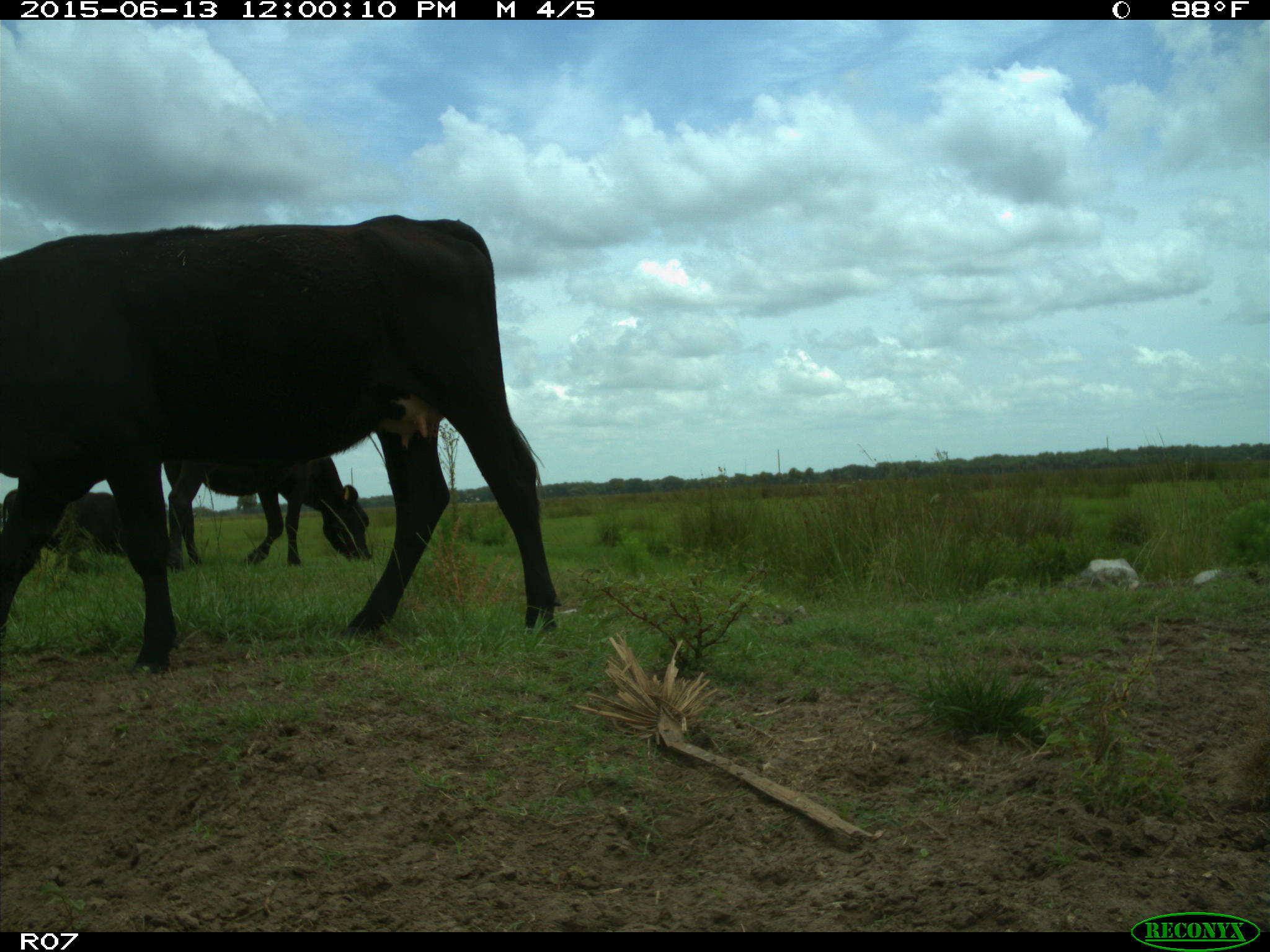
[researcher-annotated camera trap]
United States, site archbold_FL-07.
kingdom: Animalia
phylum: Chordata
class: Mammalia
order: Artiodactyla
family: Bovidae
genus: Bos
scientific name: Bos taurus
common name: domestic cow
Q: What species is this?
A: Bos taurus (domestic cow).